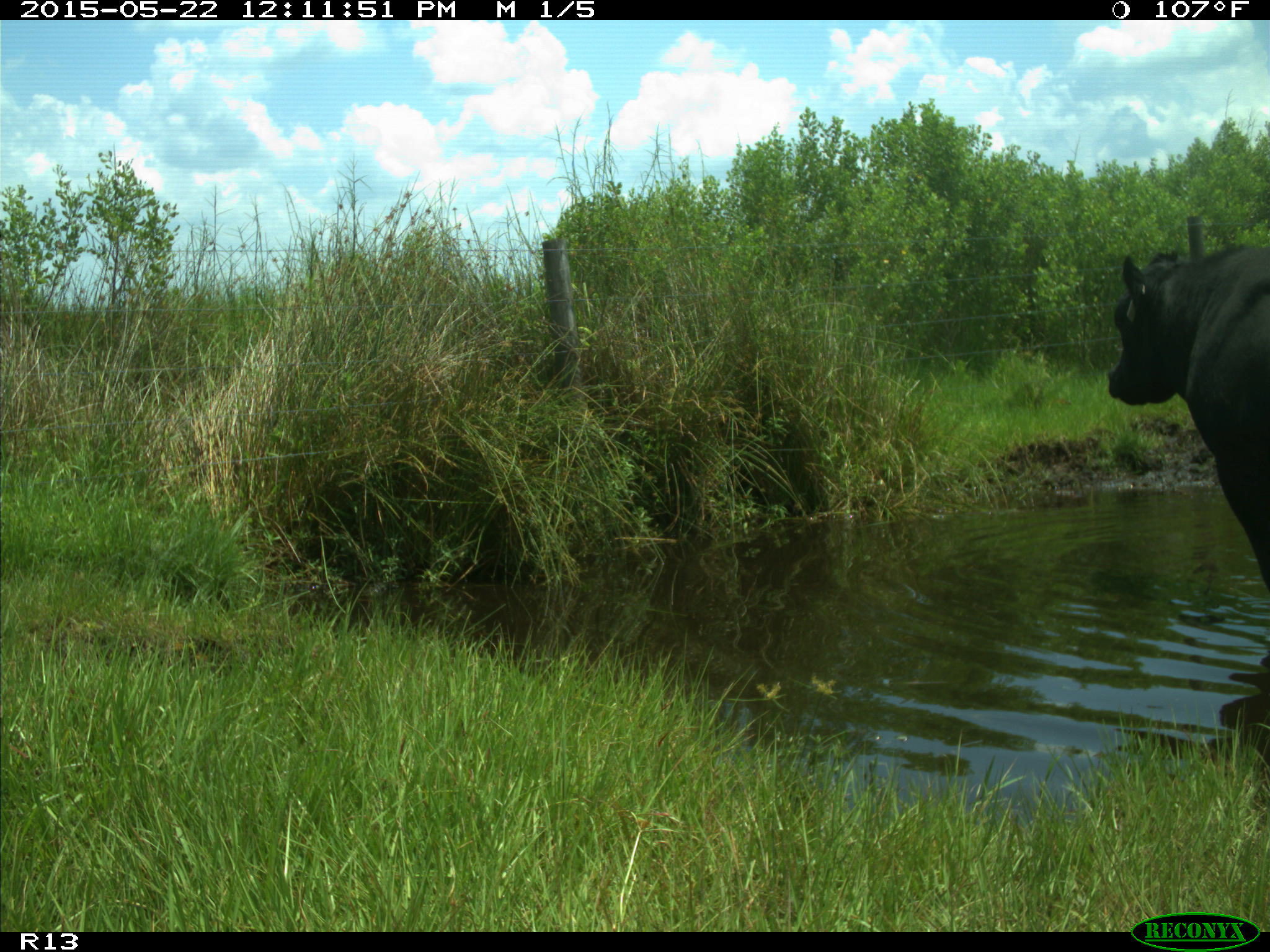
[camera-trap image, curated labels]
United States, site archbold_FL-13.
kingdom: Animalia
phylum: Chordata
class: Mammalia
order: Artiodactyla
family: Bovidae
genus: Bos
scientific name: Bos taurus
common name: domestic cow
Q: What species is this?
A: Bos taurus (domestic cow).